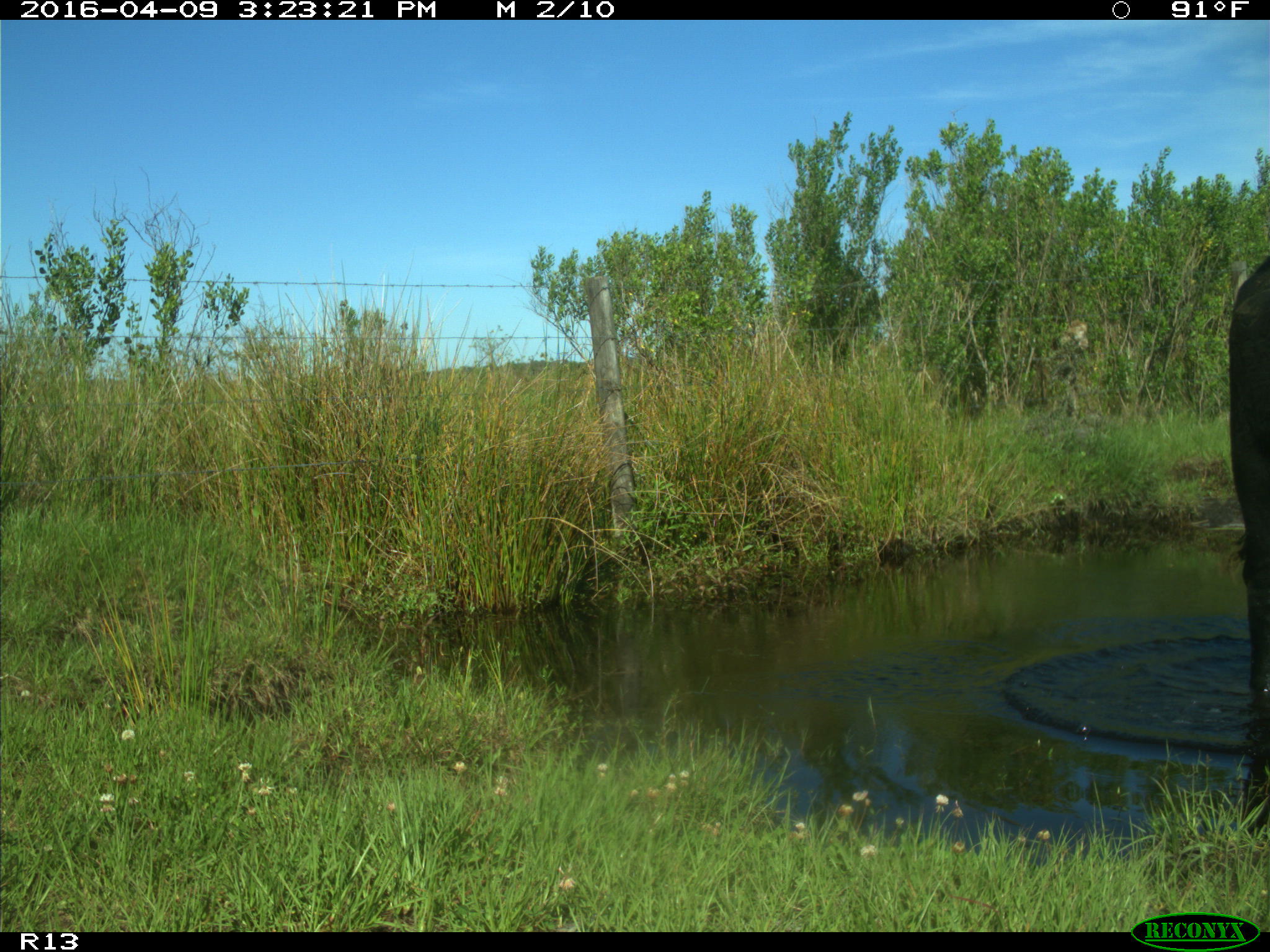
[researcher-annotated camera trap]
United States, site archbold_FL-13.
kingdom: Animalia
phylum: Chordata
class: Mammalia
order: Artiodactyla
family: Bovidae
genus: Bos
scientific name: Bos taurus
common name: domestic cow